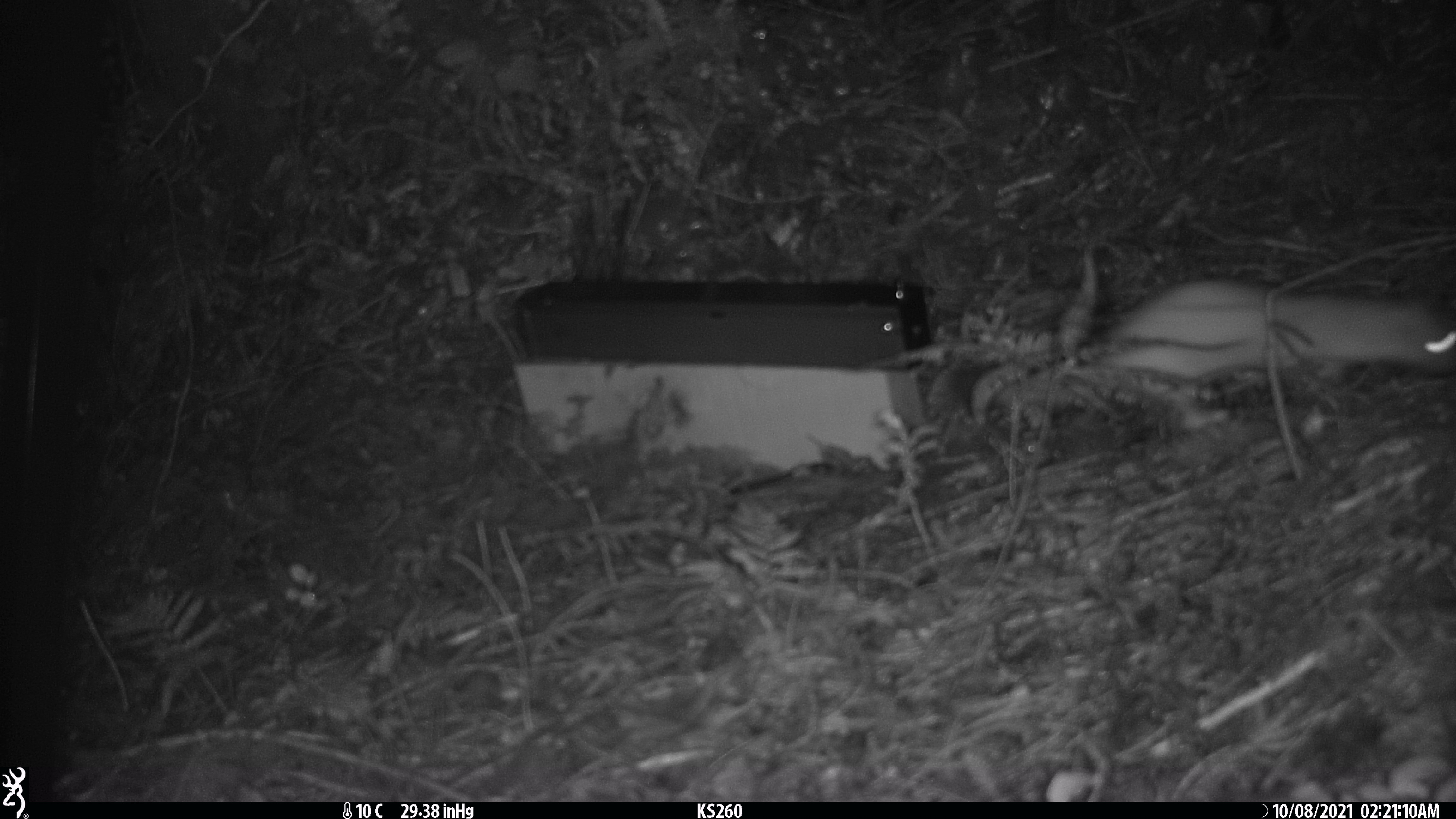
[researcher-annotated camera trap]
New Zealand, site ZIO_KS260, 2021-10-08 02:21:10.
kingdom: Animalia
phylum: Chordata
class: Mammalia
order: Carnivora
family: Mustelidae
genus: Mustela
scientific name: Mustela erminea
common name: stoat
Stoat (Mustela erminea).